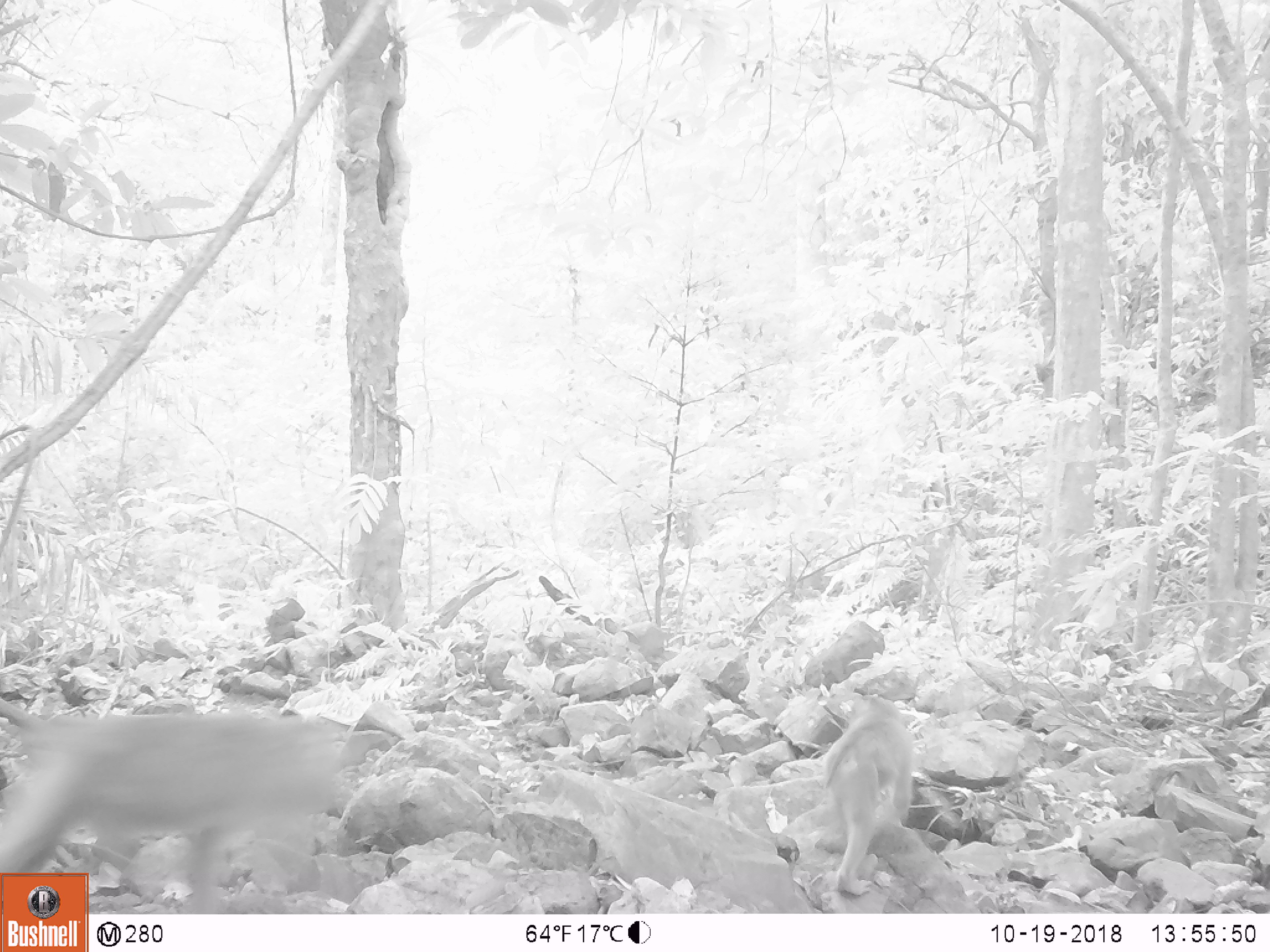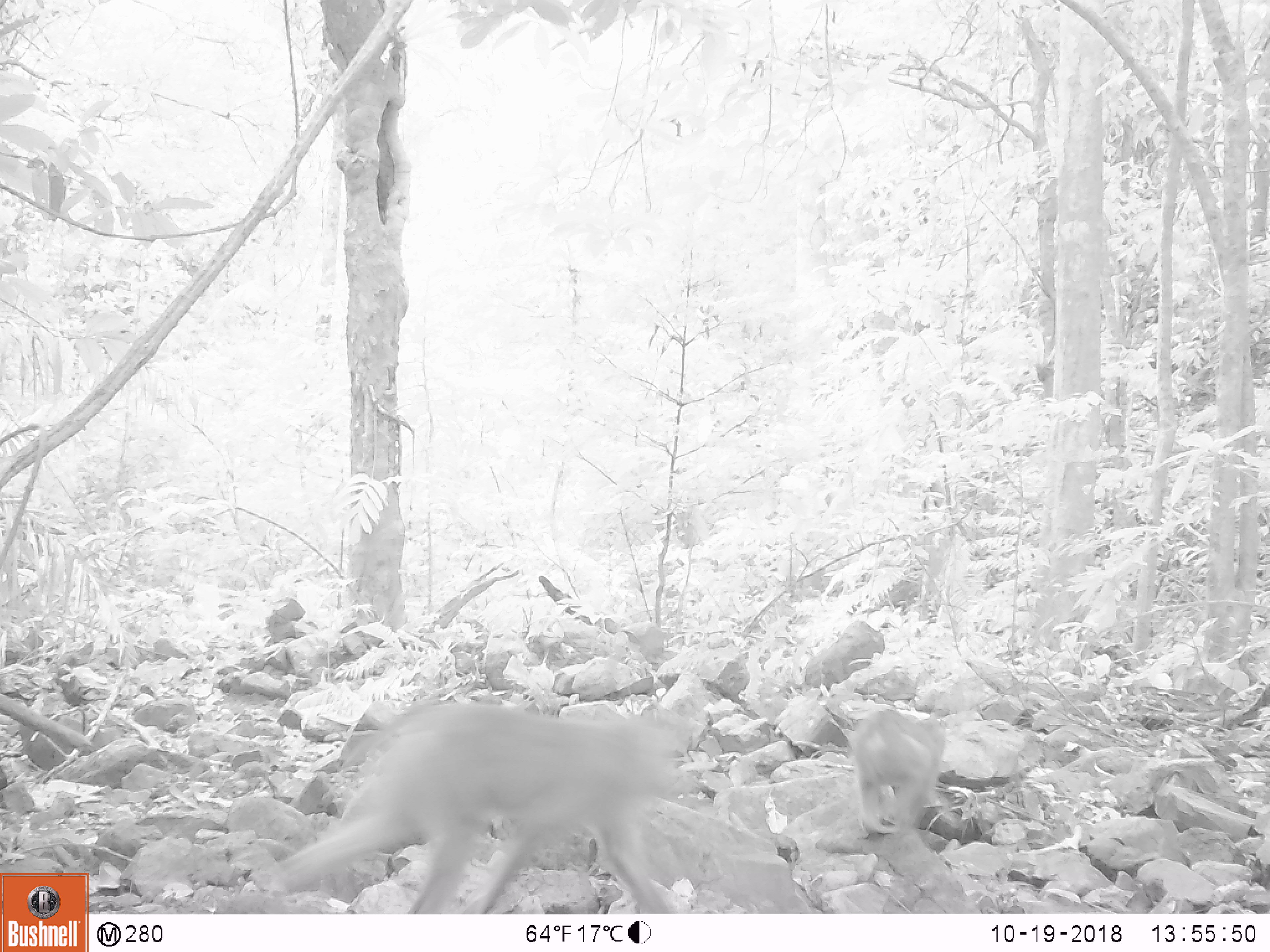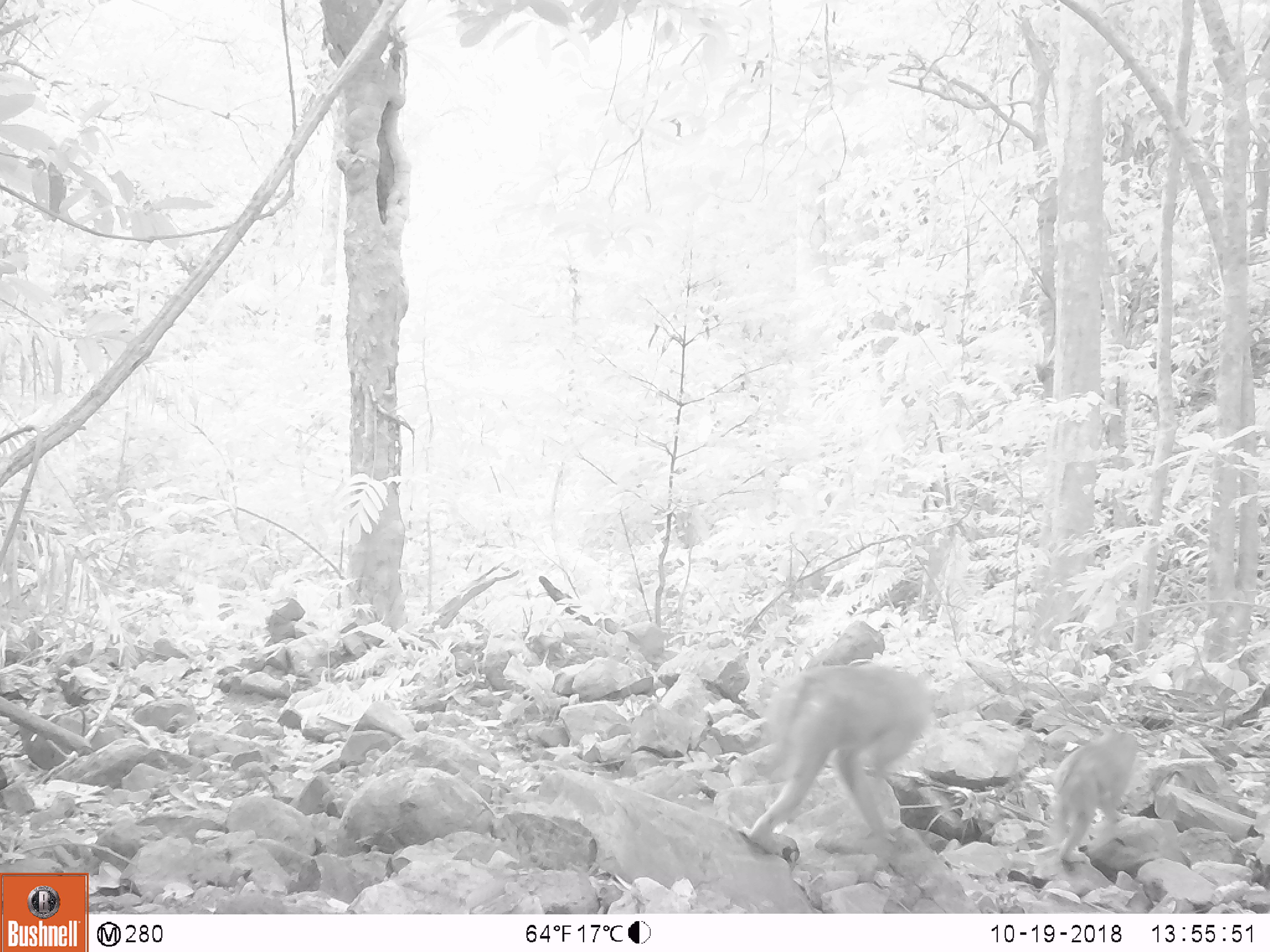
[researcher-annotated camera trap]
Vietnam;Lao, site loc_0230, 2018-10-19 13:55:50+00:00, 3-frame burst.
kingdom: Animalia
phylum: Chordata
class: Mammalia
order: Primates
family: Cercopithecidae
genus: Macaca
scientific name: Macaca nemestrina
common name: pig-tailed macaque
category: pig tailed macaque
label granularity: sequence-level